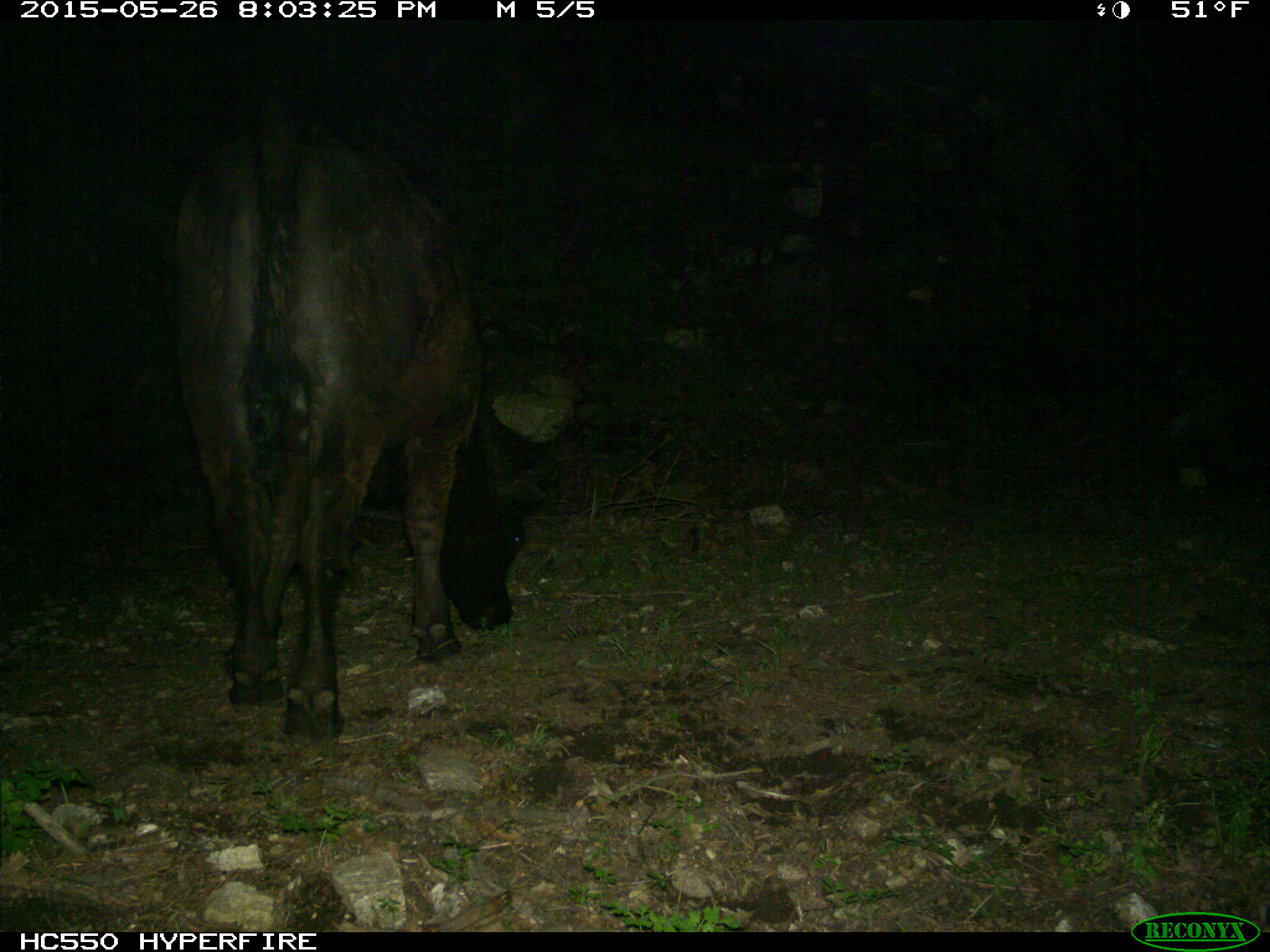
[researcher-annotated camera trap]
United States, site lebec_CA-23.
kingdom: Animalia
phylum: Chordata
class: Mammalia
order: Artiodactyla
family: Bovidae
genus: Bos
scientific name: Bos taurus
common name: domestic cow